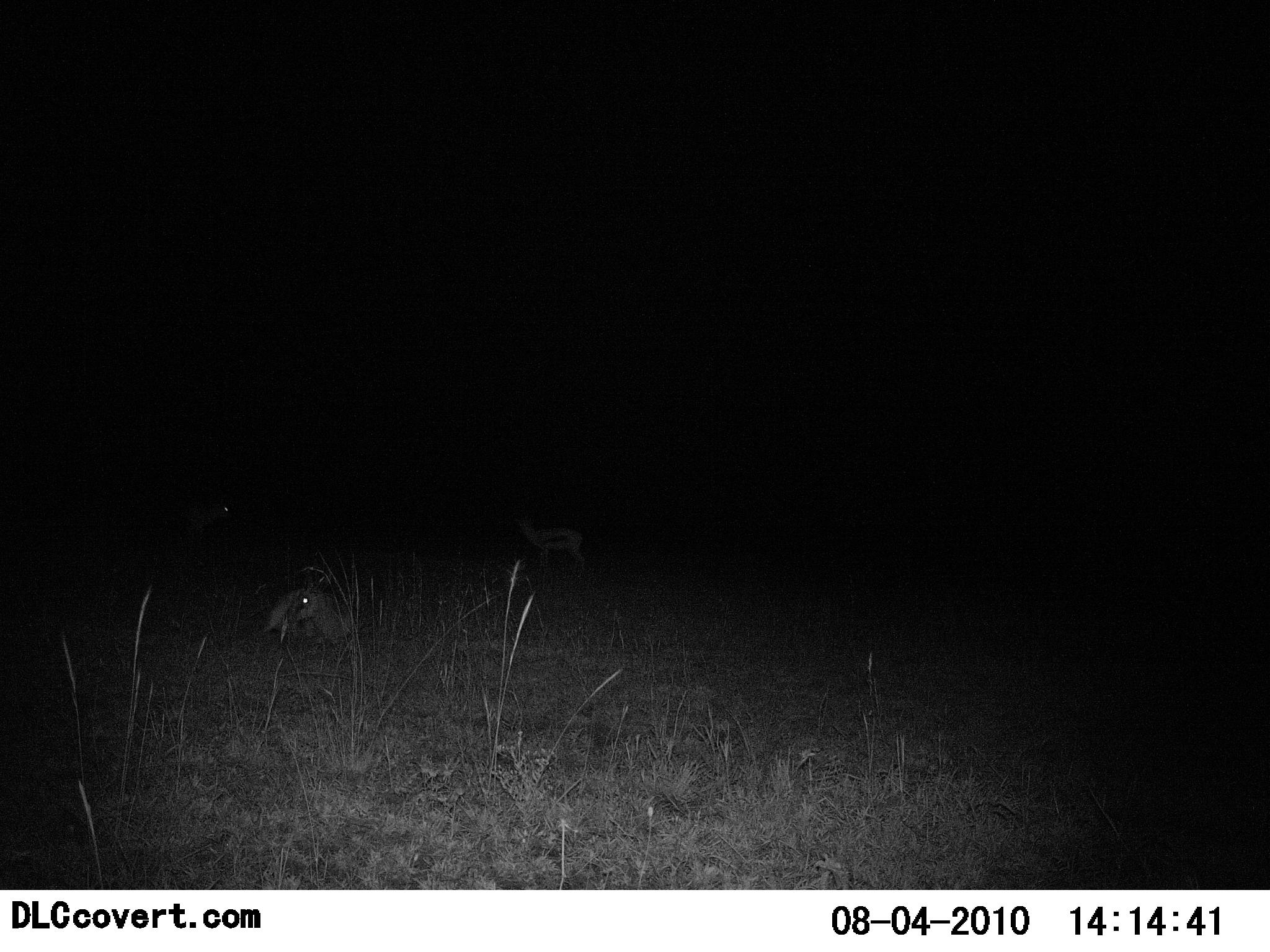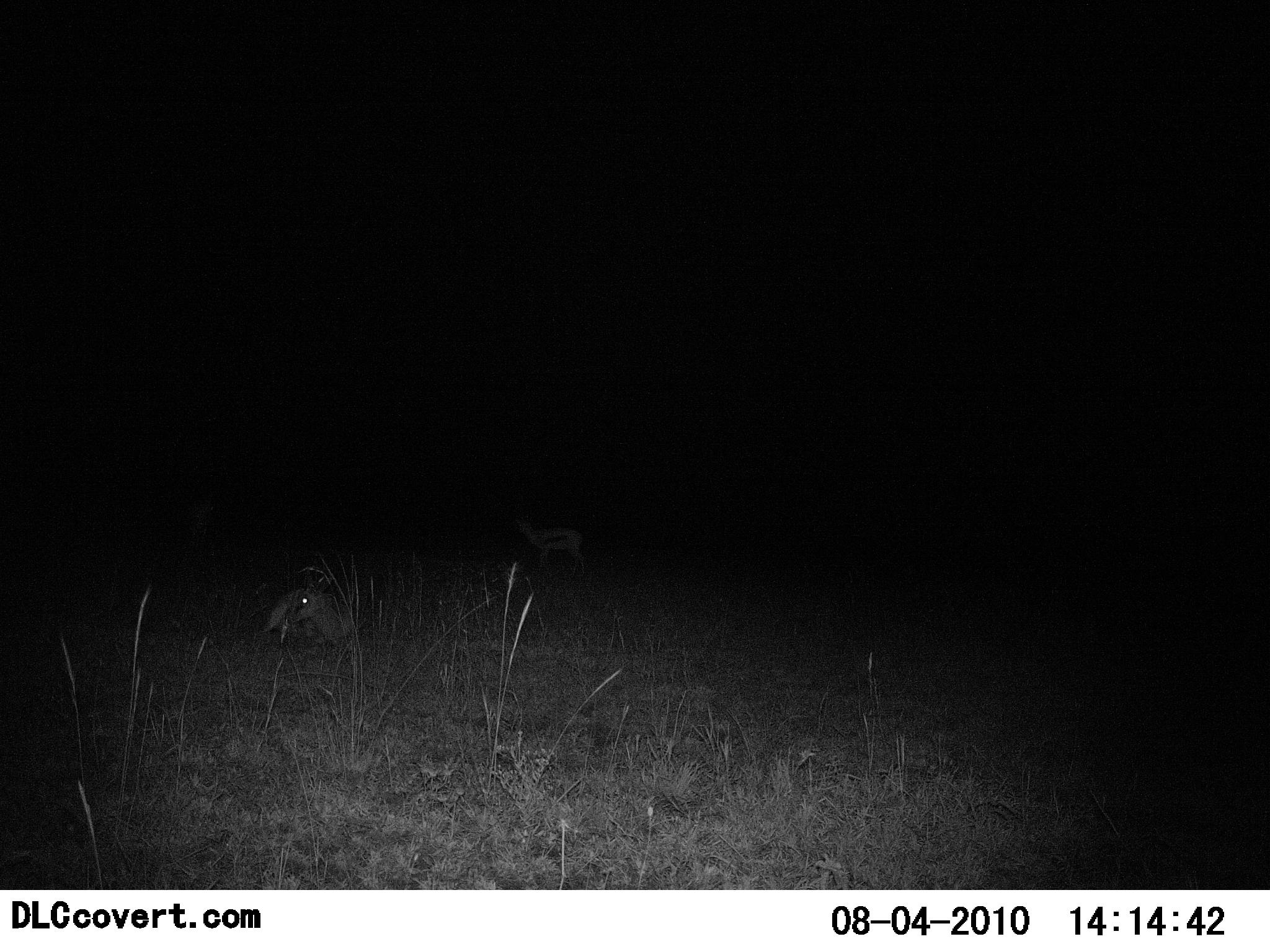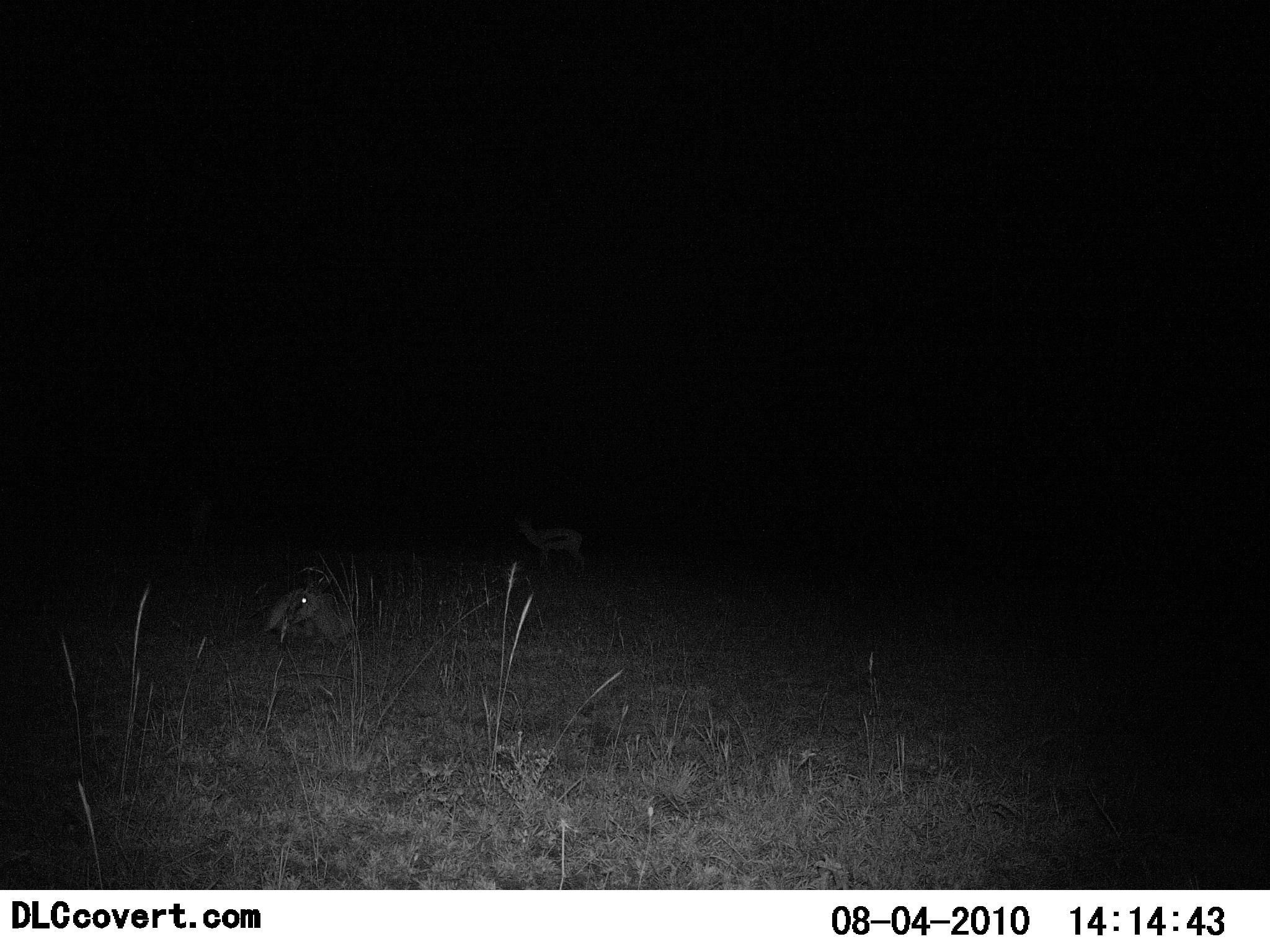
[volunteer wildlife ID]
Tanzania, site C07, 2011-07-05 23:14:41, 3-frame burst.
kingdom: Animalia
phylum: Chordata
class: Mammalia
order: Artiodactyla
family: Bovidae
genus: Eudorcas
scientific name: Eudorcas thomsonii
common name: thomson's gazelle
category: gazellethomsons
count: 2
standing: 69%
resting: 46%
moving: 8%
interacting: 0%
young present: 0%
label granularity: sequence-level